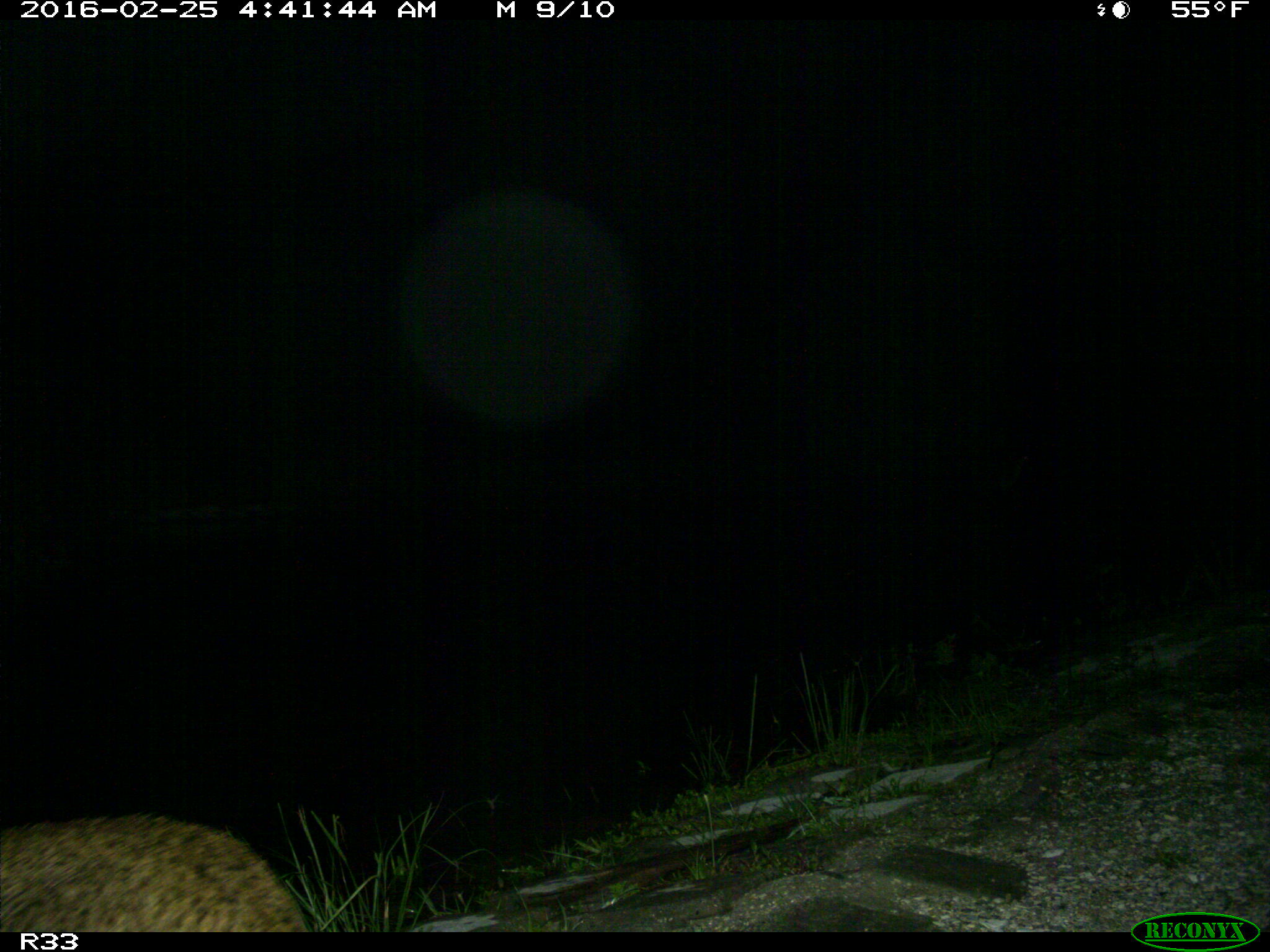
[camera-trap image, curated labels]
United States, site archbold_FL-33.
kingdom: Animalia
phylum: Chordata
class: Mammalia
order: Carnivora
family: Felidae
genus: Lynx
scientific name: Lynx rufus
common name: bobcat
Lynx rufus (bobcat).